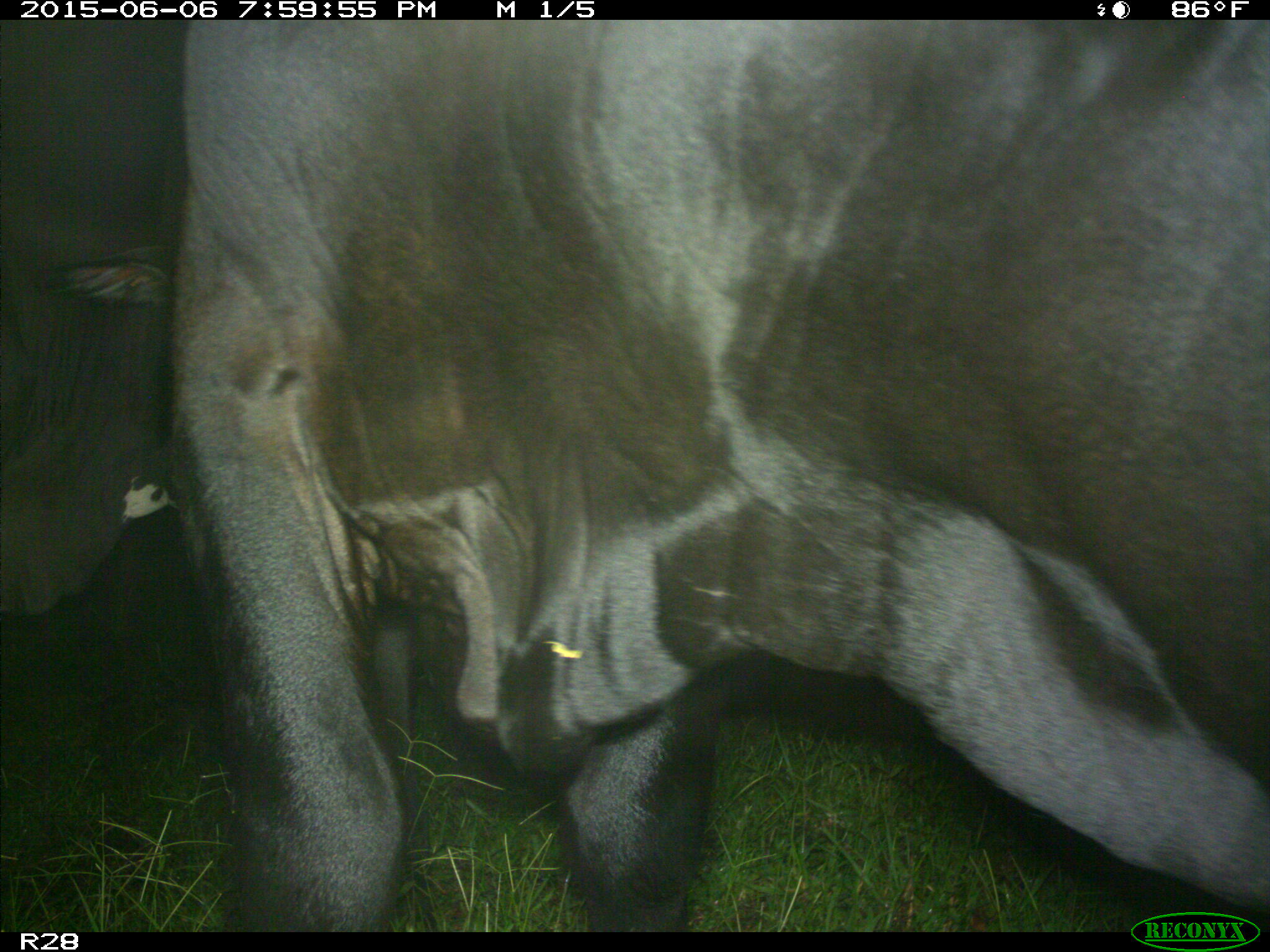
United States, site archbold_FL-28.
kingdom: Animalia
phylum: Chordata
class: Mammalia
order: Artiodactyla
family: Bovidae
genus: Bos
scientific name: Bos taurus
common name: domestic cow